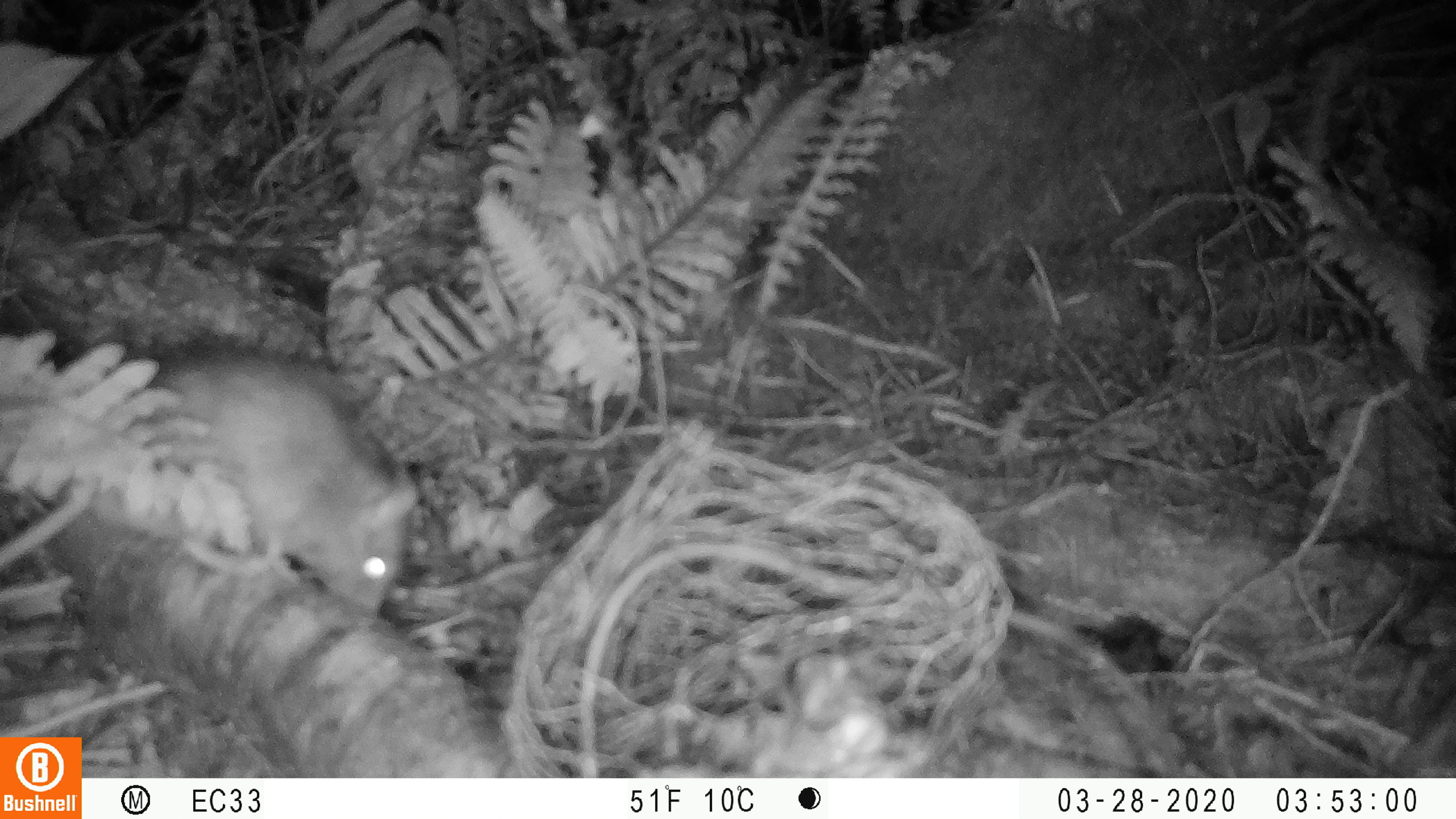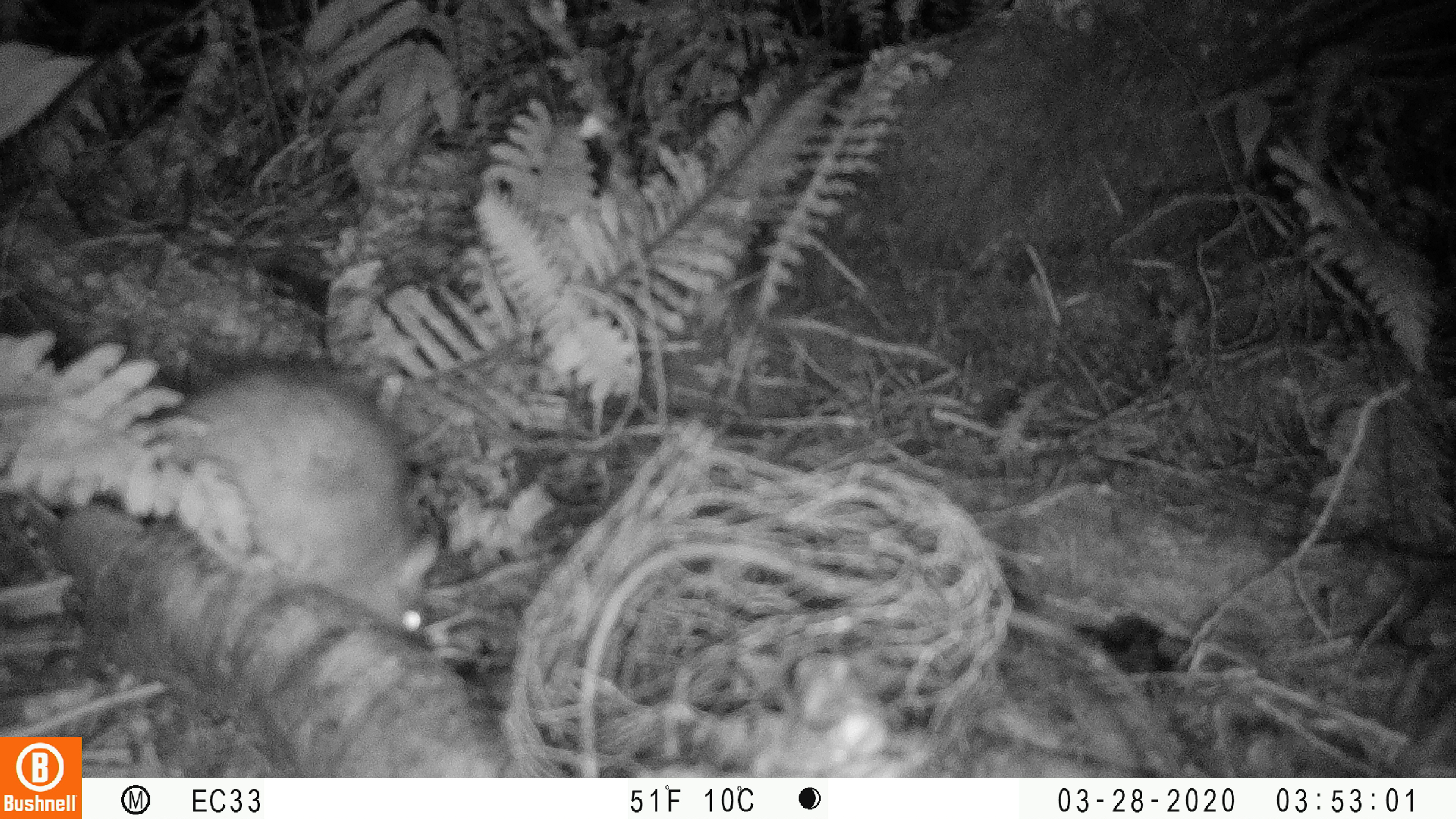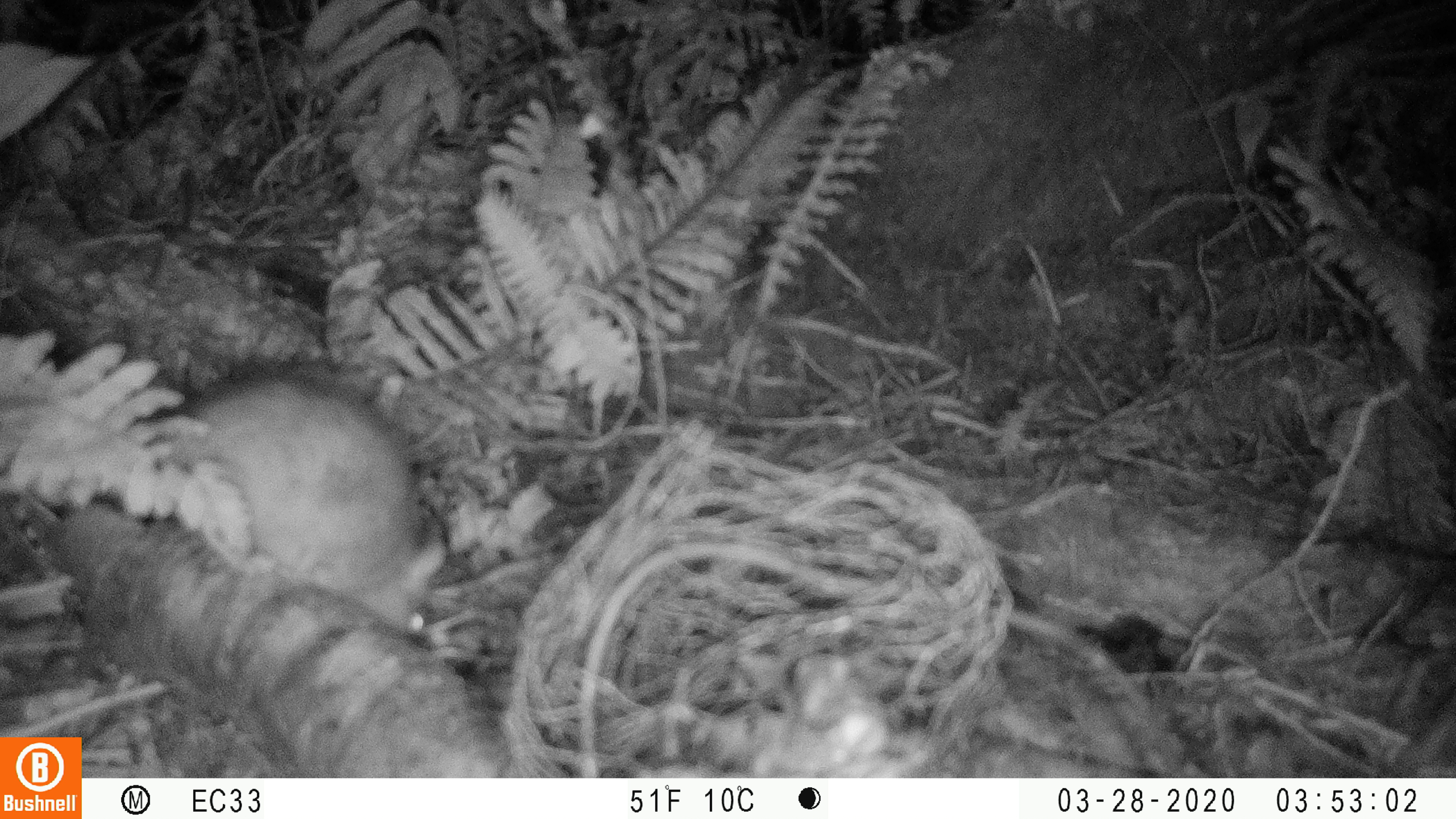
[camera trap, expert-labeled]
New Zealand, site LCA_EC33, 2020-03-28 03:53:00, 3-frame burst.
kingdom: Animalia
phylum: Chordata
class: Mammalia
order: Rodentia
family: Muridae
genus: Rattus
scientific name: Rattus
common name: rat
Rat (Rattus).